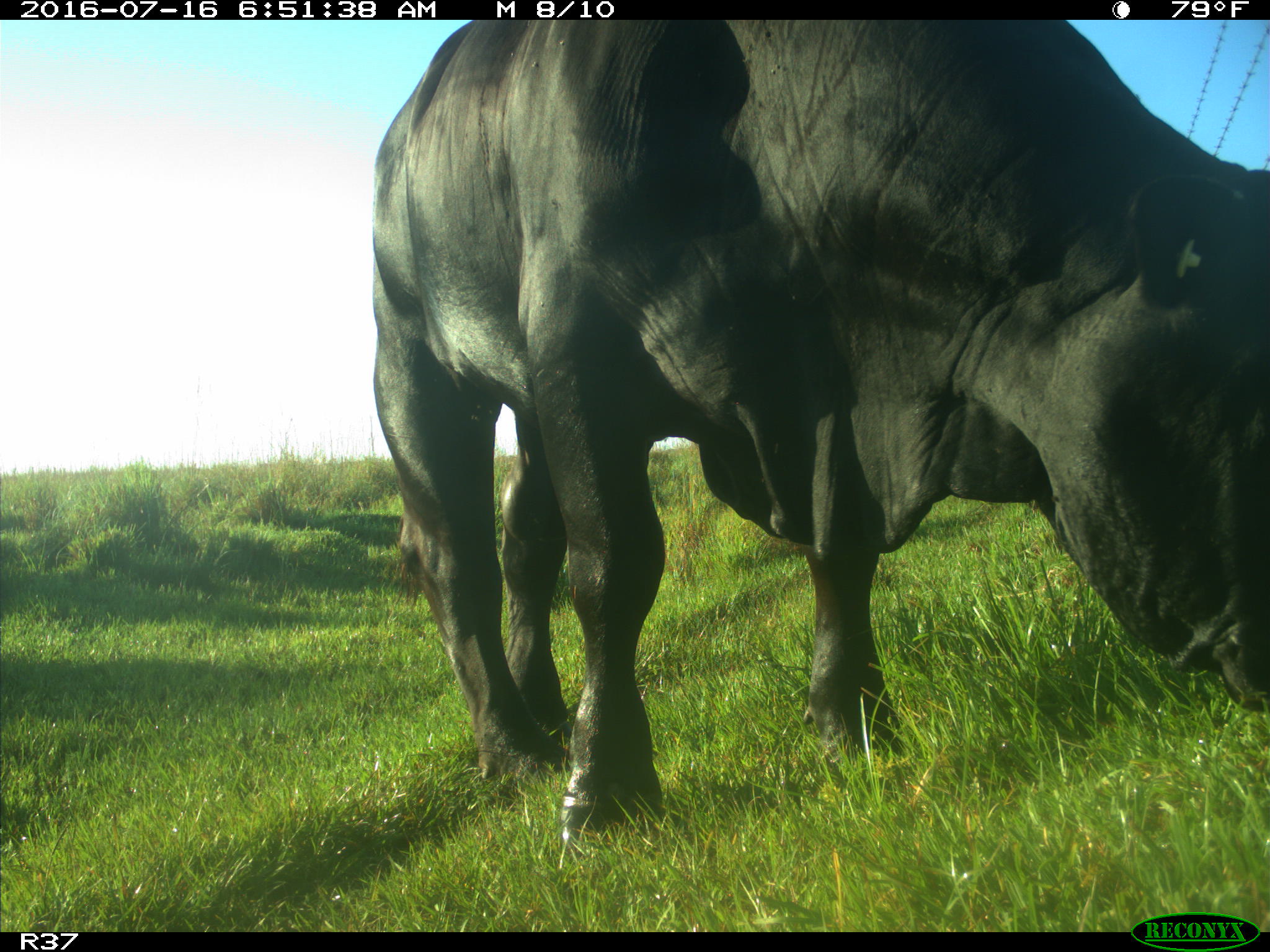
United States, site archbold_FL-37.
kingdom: Animalia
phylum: Chordata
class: Mammalia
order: Artiodactyla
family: Bovidae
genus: Bos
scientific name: Bos taurus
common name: domestic cow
Bos taurus (domestic cow).